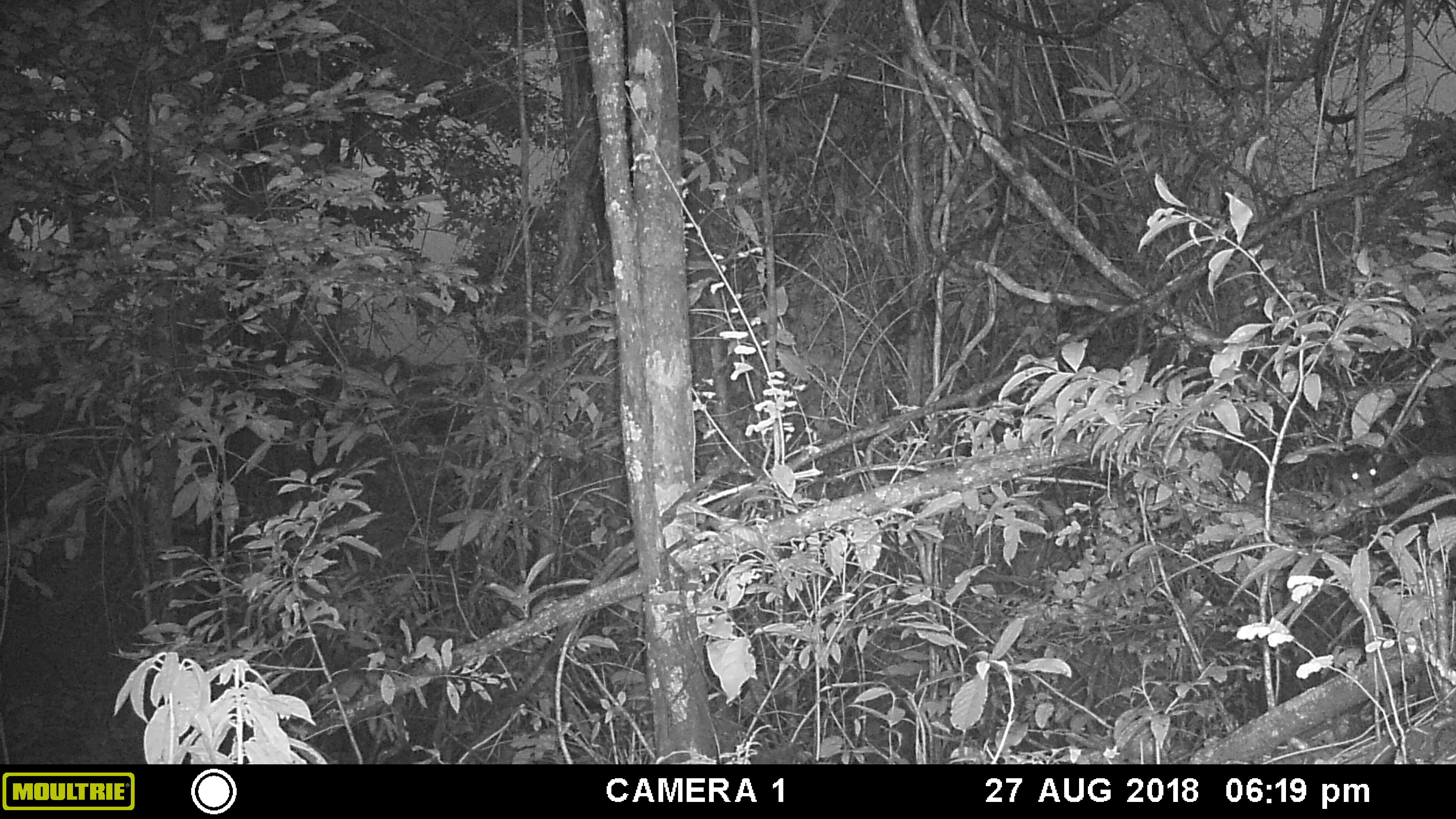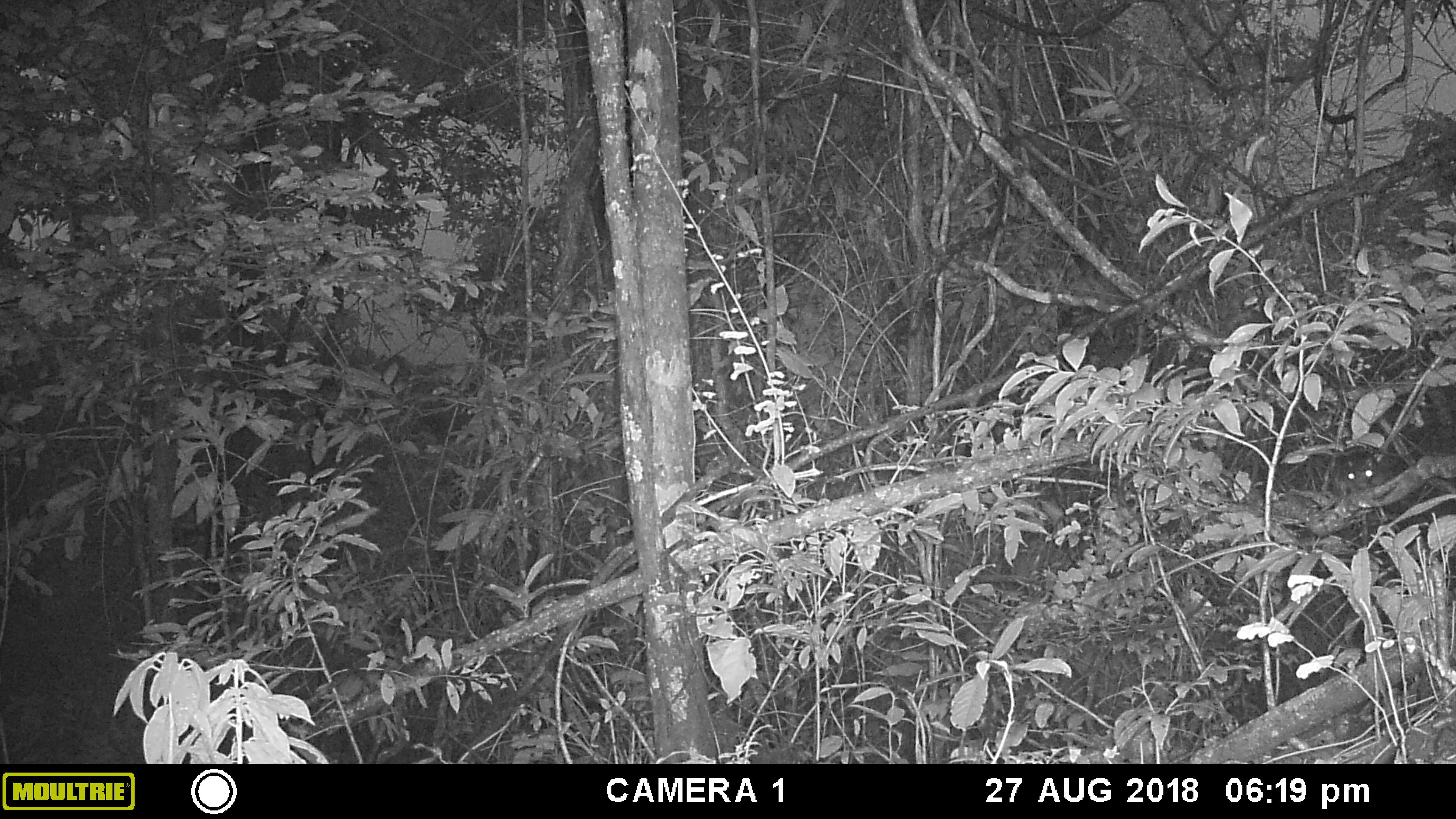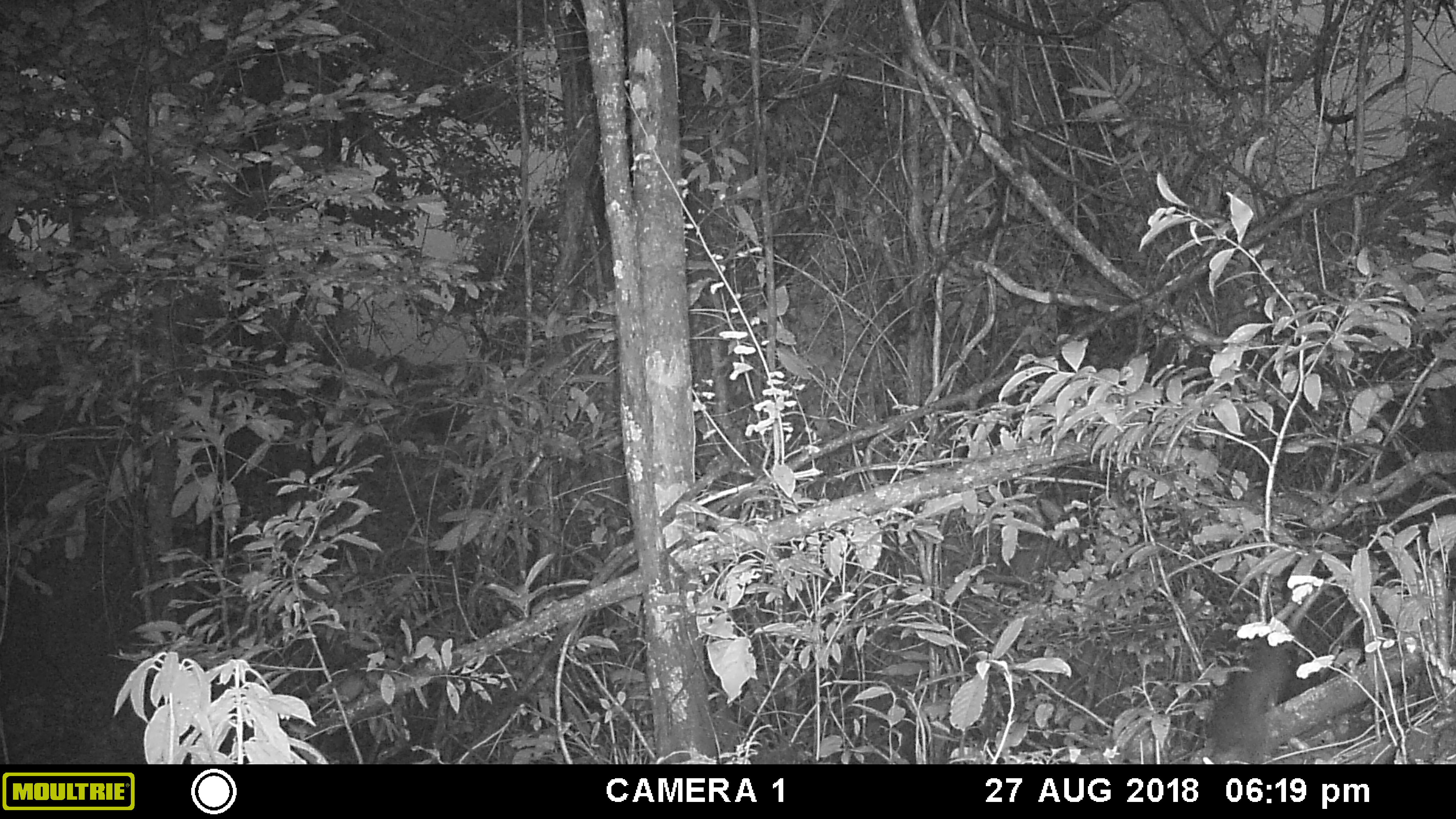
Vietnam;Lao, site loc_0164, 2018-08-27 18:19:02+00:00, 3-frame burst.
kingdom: Animalia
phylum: Chordata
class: Mammalia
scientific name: Mammalia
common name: mammal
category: unidentified small mammal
Unidentified small mammal (mammal) (Mammalia). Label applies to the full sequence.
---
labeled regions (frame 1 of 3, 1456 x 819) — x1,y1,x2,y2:
unidentified small mammal: 1329,443,1381,499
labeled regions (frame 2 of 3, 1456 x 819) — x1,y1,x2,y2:
unidentified small mammal: 1329,445,1379,499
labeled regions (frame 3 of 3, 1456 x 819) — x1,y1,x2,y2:
unidentified small mammal: 1210,585,1321,764